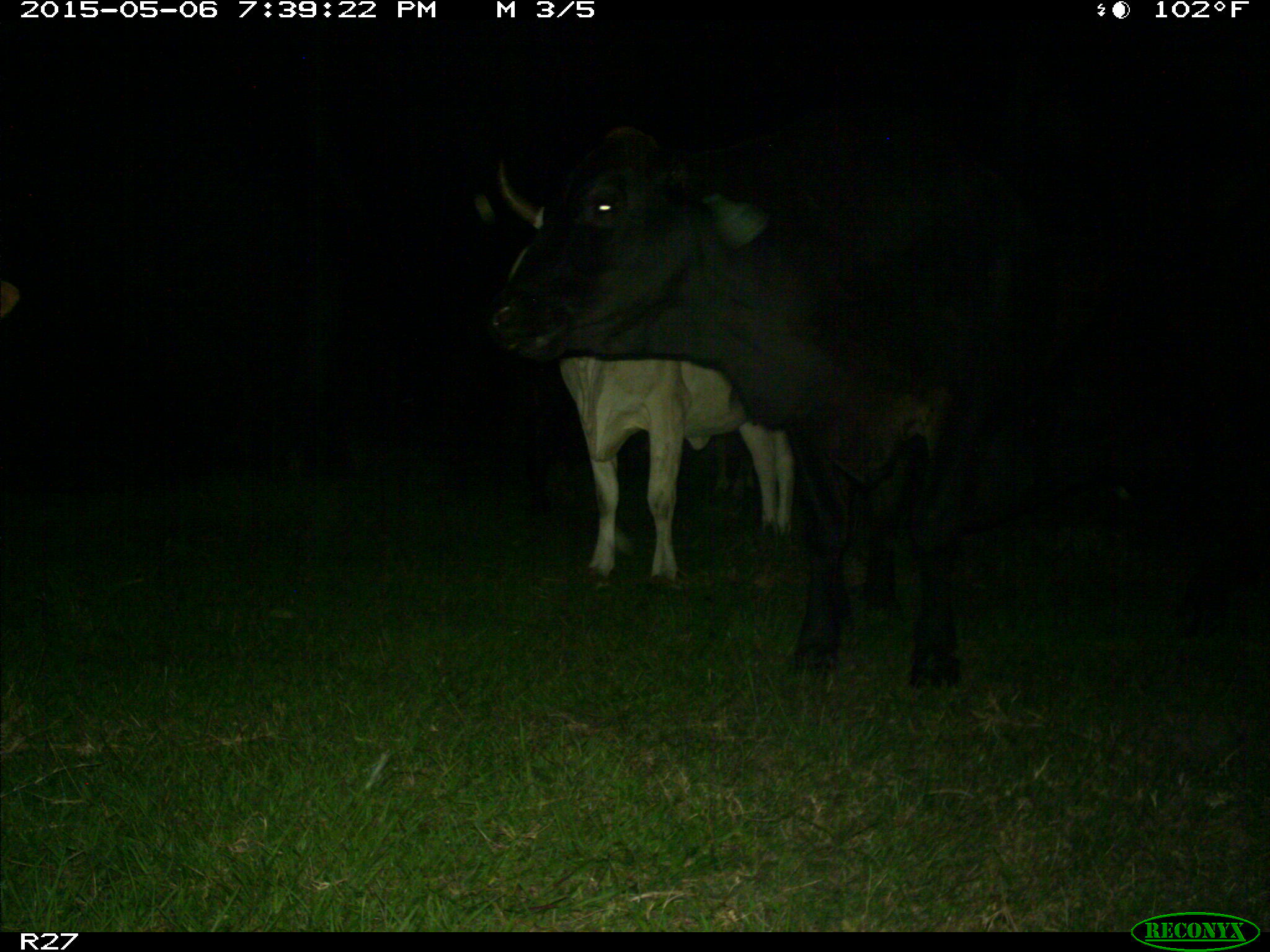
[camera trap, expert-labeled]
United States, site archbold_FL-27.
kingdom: Animalia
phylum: Chordata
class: Mammalia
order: Artiodactyla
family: Bovidae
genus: Bos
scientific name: Bos taurus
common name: domestic cow